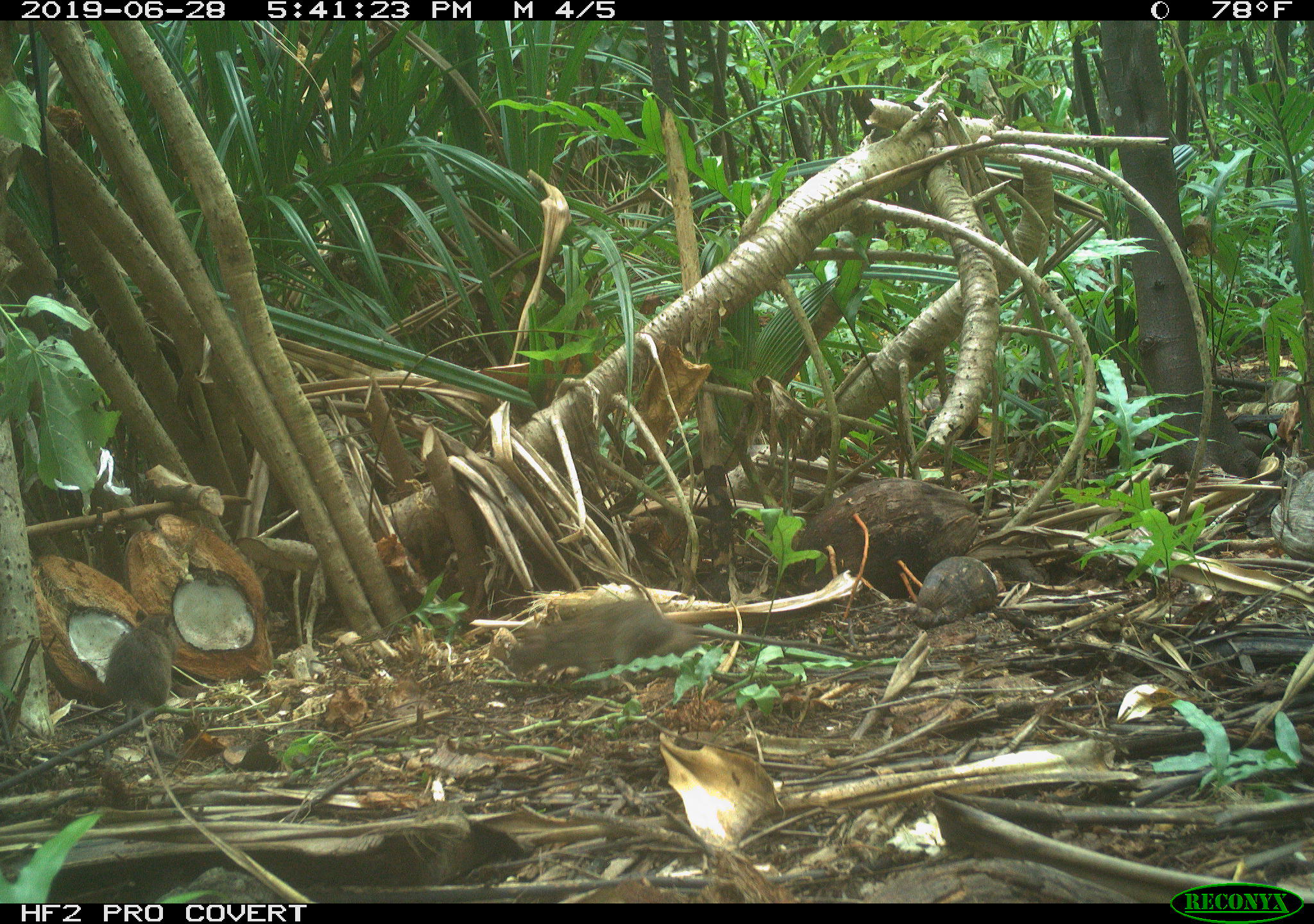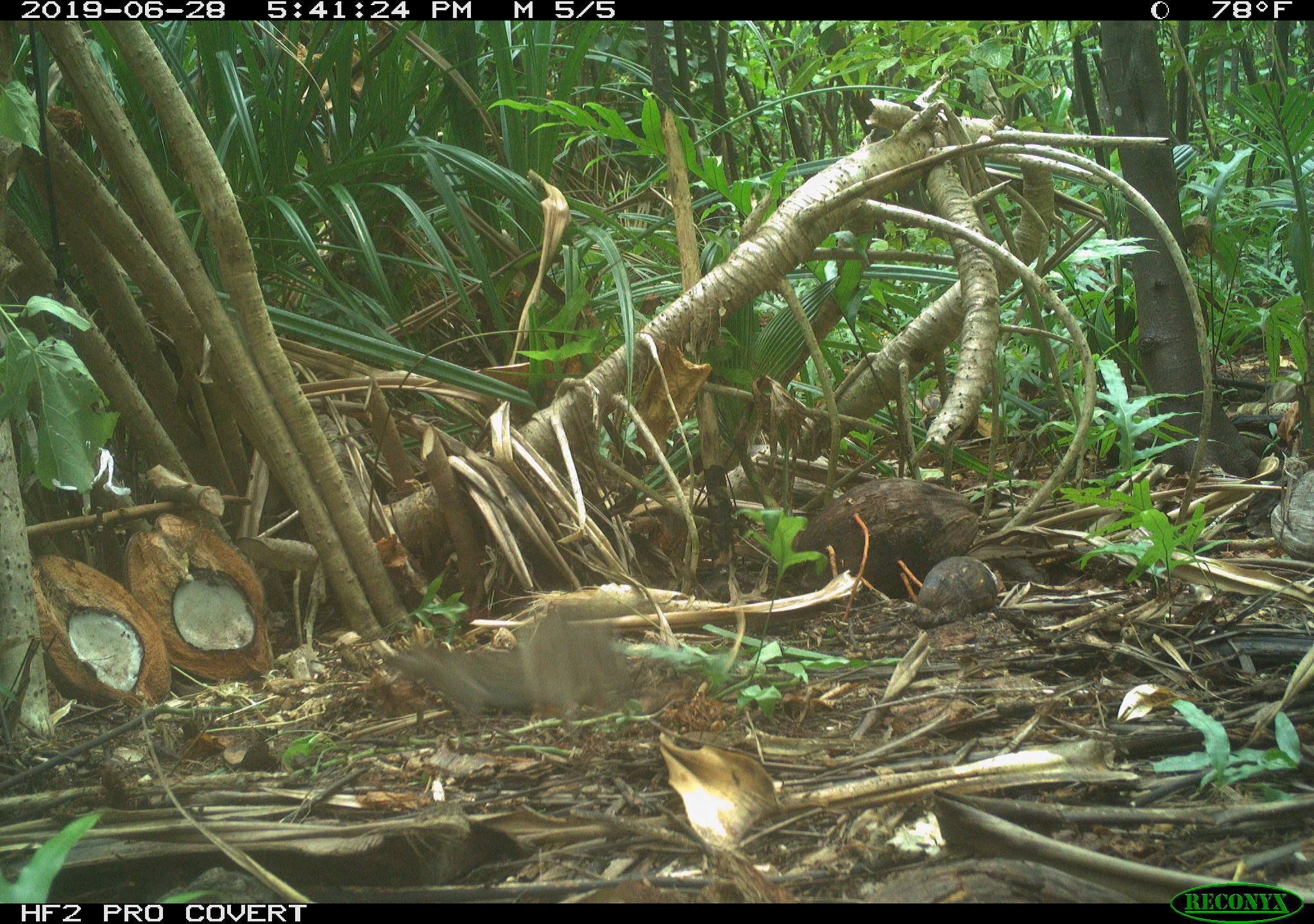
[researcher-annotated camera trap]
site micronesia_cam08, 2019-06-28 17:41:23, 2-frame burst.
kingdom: Animalia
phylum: Chordata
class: Mammalia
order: Rodentia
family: Muridae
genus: Rattus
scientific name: Rattus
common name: rat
Rat (Rattus).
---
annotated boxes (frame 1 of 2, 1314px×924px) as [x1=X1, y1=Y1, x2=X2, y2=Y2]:
rat: [x1=495, y1=594, x2=868, y2=687]; [x1=105, y1=603, x2=190, y2=740]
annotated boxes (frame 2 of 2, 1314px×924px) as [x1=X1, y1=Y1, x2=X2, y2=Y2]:
rat: [x1=377, y1=606, x2=641, y2=730]